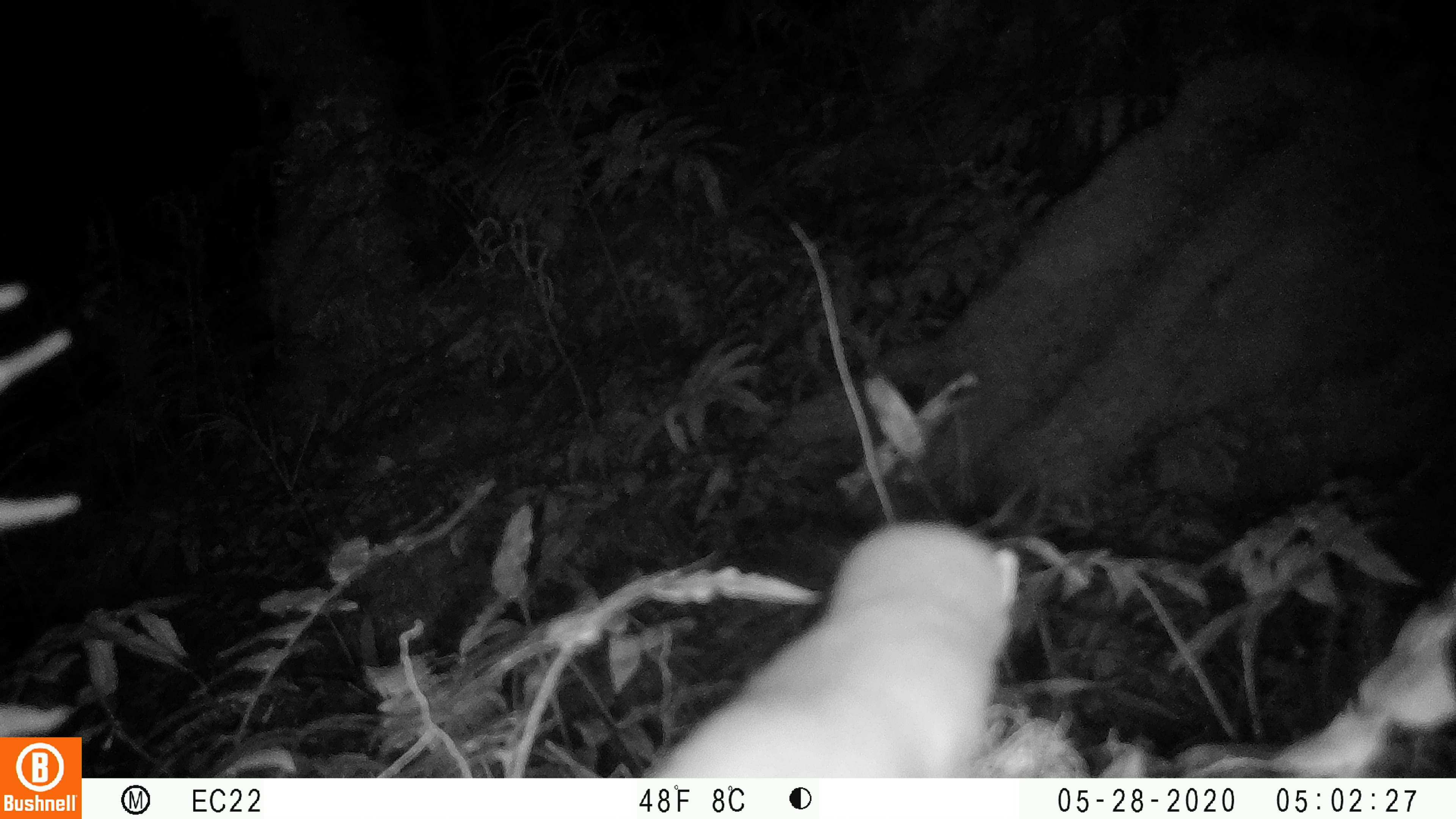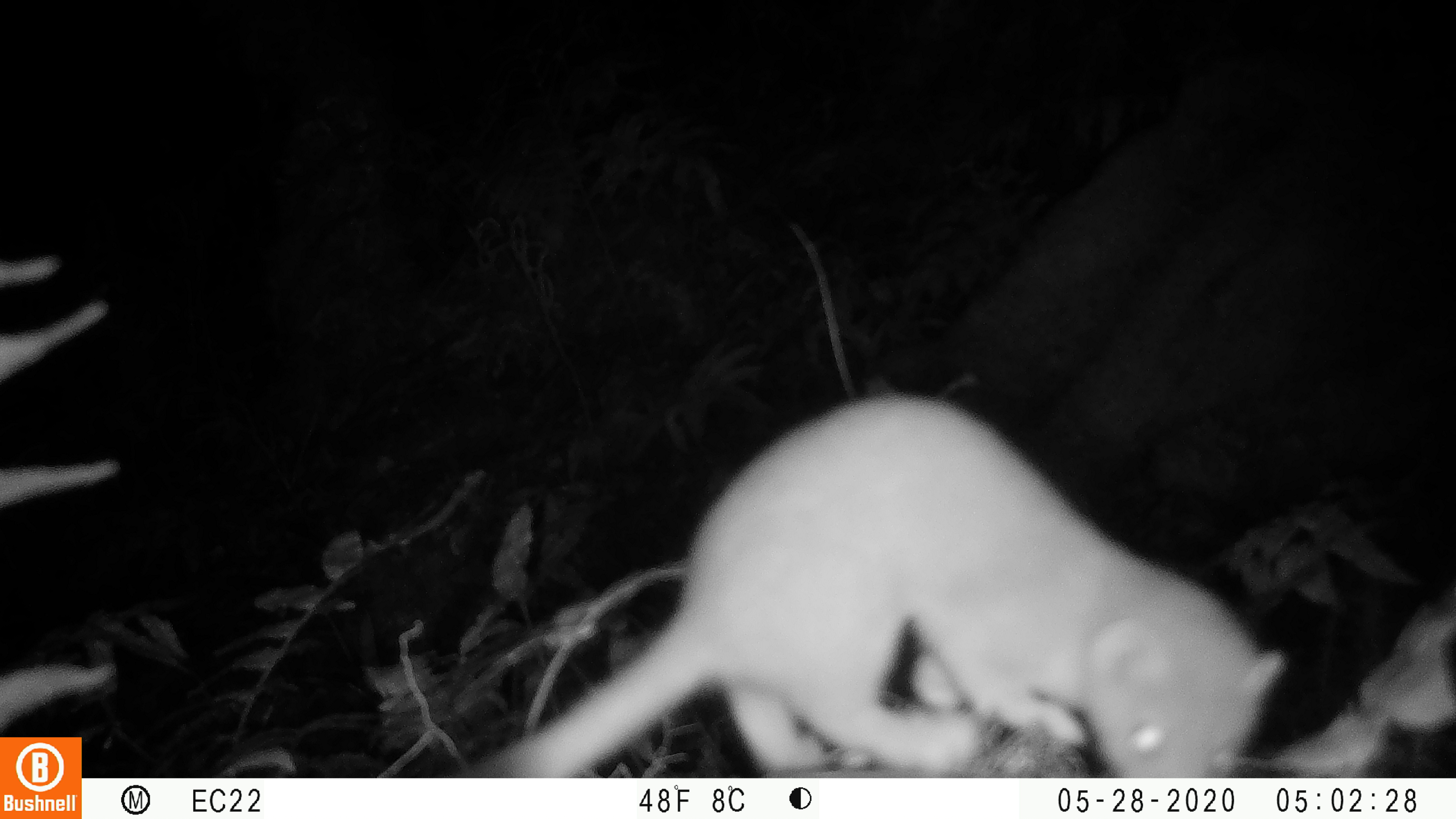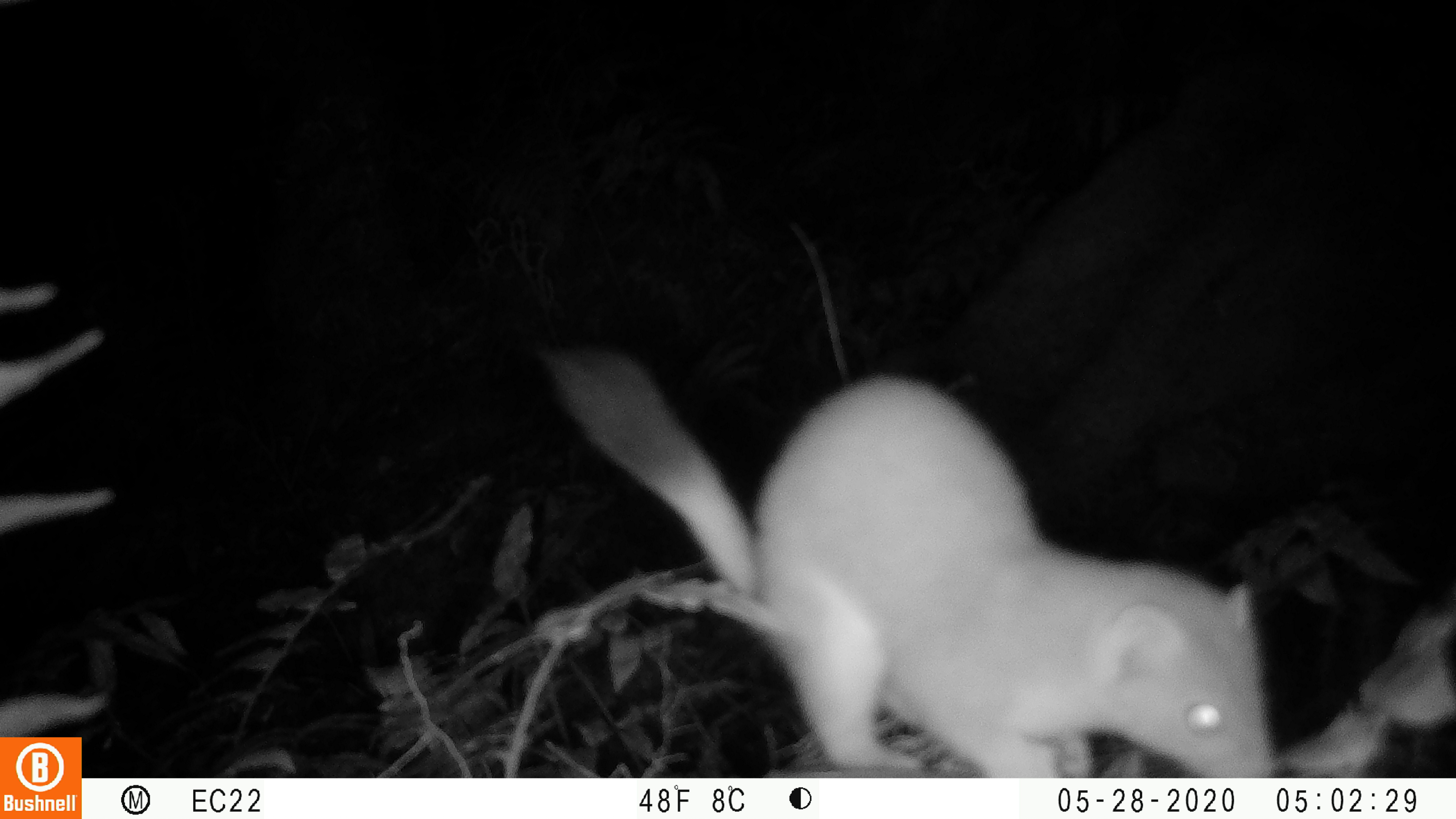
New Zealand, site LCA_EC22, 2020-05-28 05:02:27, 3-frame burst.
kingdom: Animalia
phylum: Chordata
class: Mammalia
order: Carnivora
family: Mustelidae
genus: Mustela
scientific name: Mustela erminea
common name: stoat